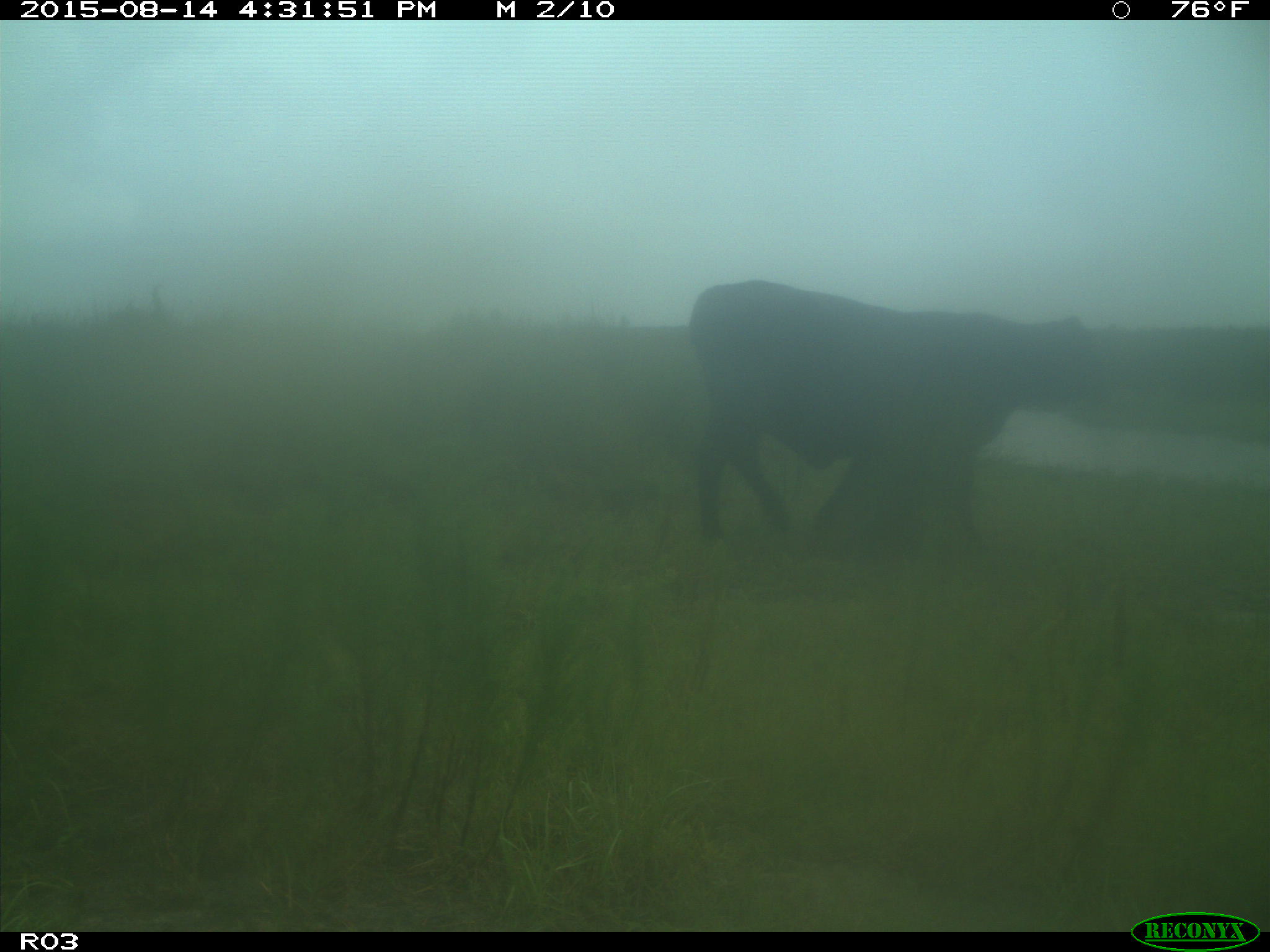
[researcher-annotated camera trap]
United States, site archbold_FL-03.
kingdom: Animalia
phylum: Chordata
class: Mammalia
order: Artiodactyla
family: Bovidae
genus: Bos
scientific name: Bos taurus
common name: domestic cow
Bos taurus (domestic cow).